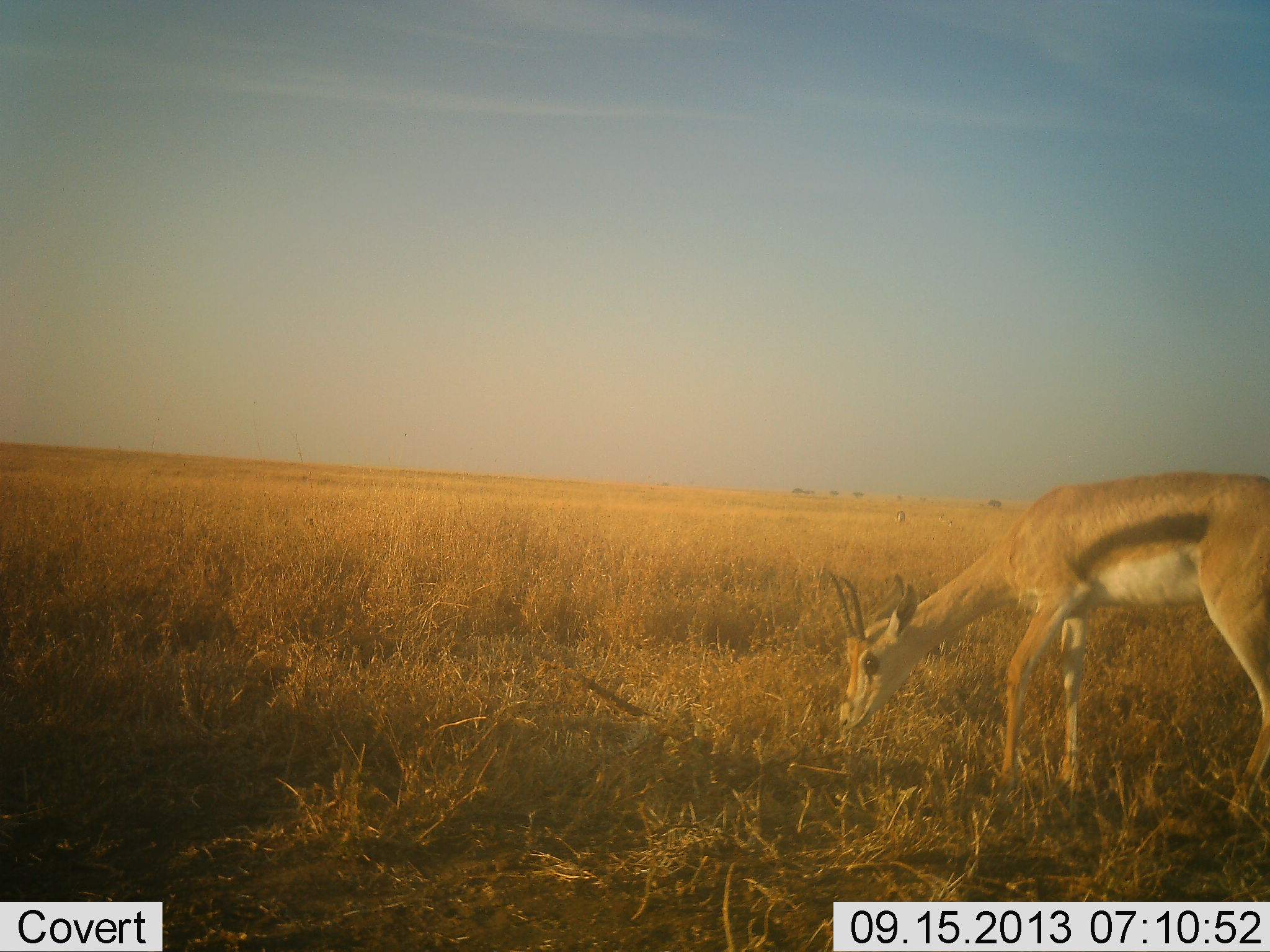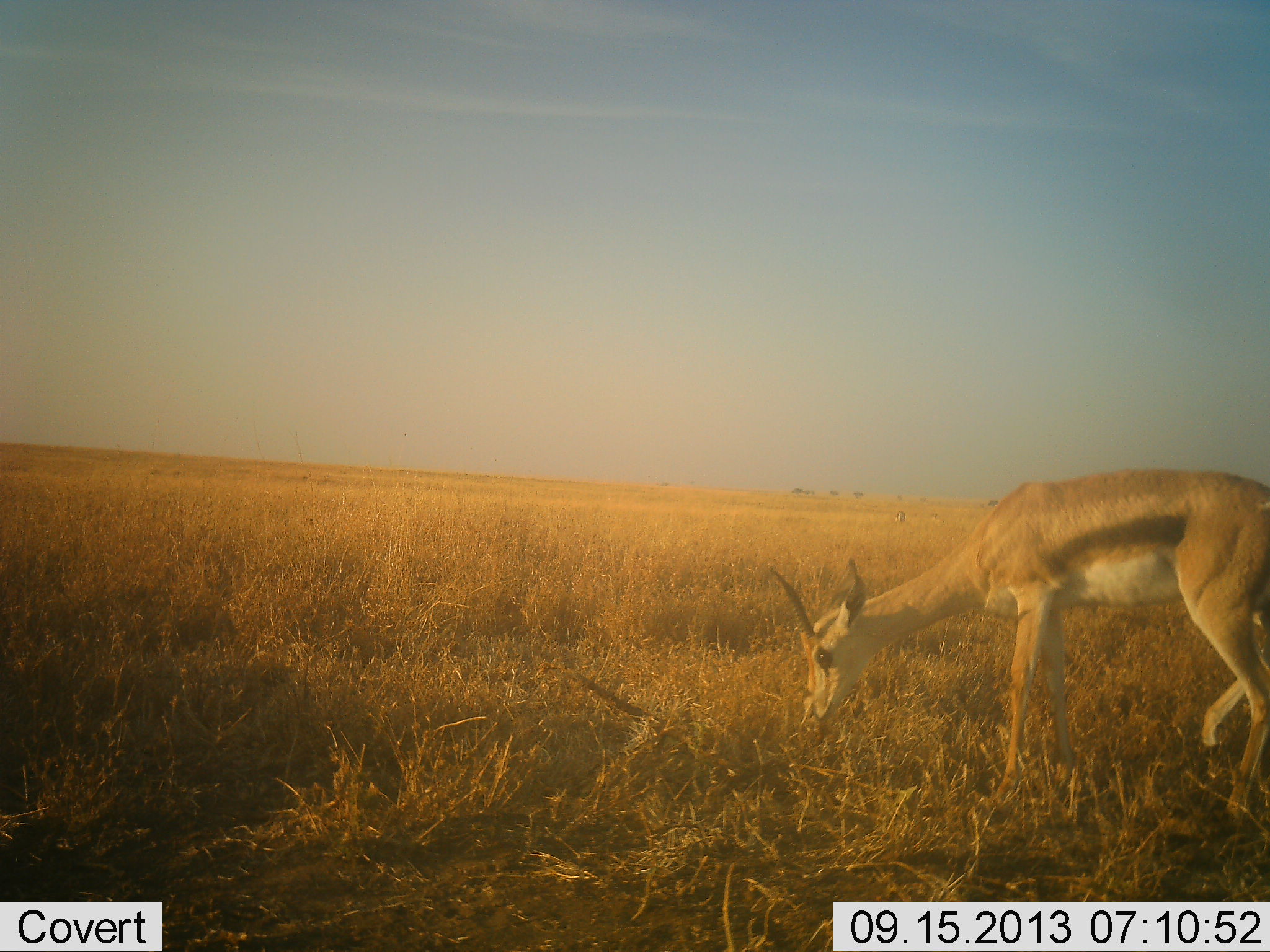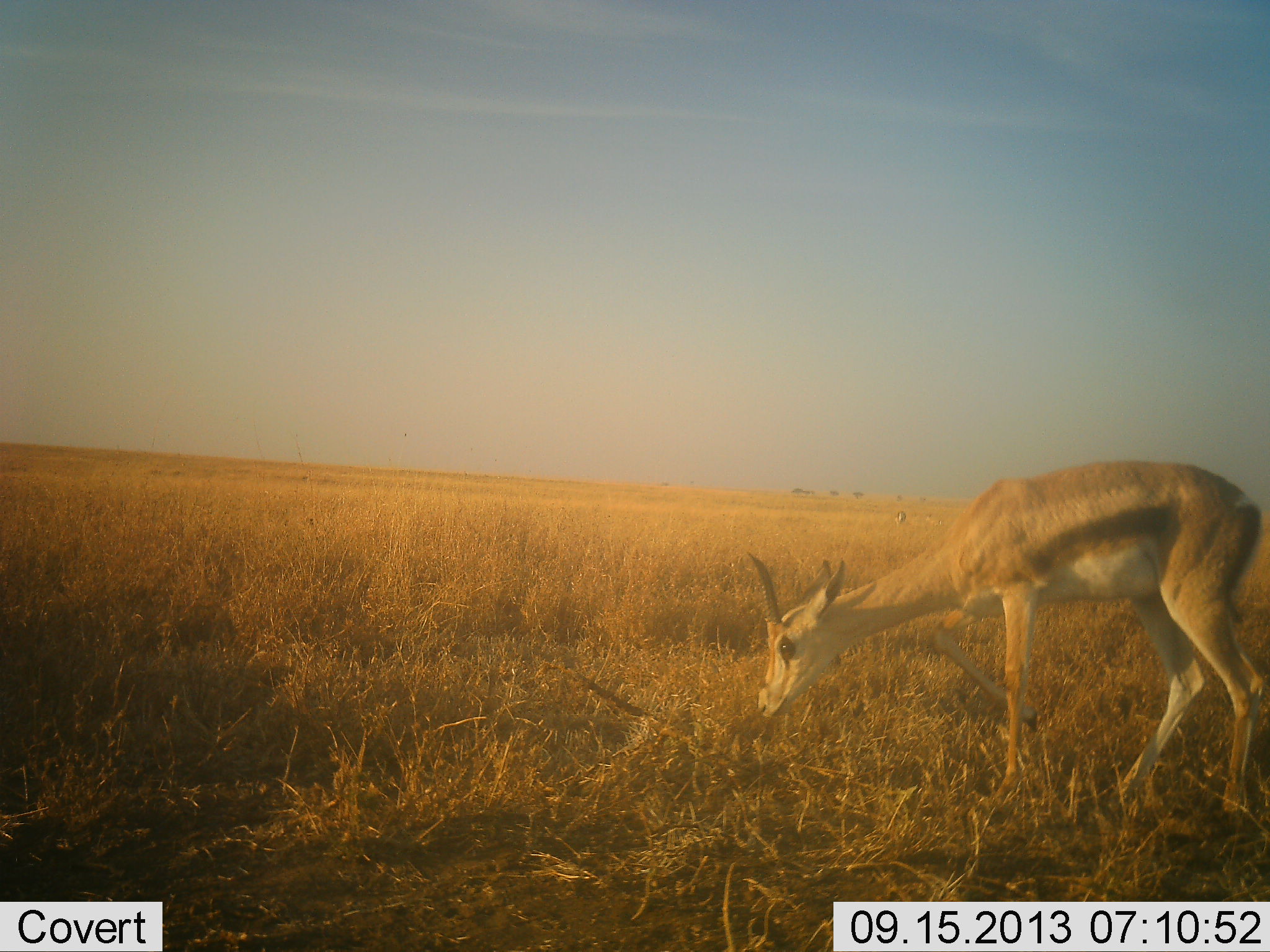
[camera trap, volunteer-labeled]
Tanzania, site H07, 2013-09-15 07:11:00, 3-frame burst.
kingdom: Animalia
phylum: Chordata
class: Mammalia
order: Artiodactyla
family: Bovidae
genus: Eudorcas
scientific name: Eudorcas thomsonii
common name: thomson's gazelle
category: gazellethomsons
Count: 1.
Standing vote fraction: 16%.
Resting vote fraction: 0%.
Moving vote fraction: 37%.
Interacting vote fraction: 0%.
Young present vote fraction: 0%.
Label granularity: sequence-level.